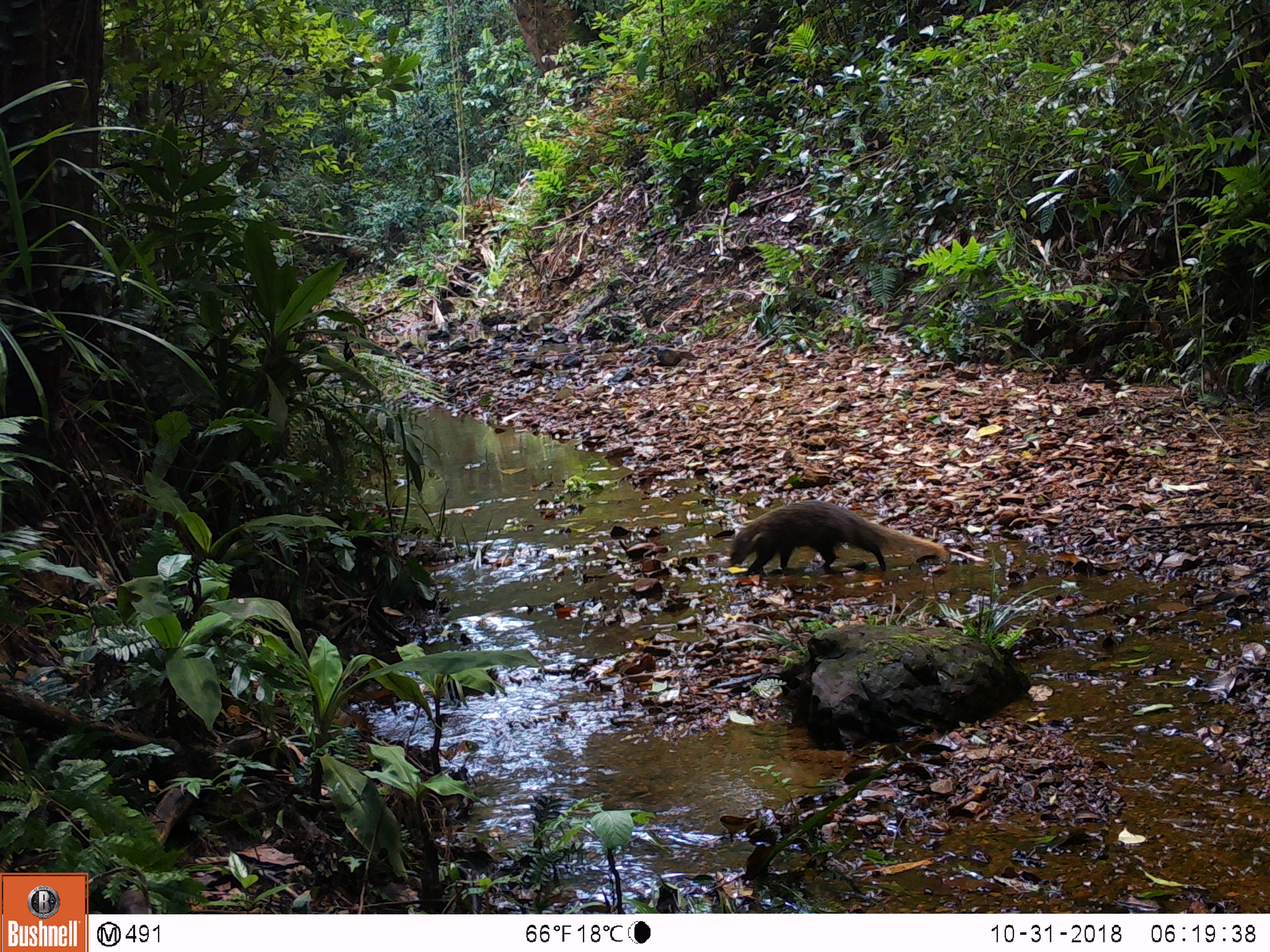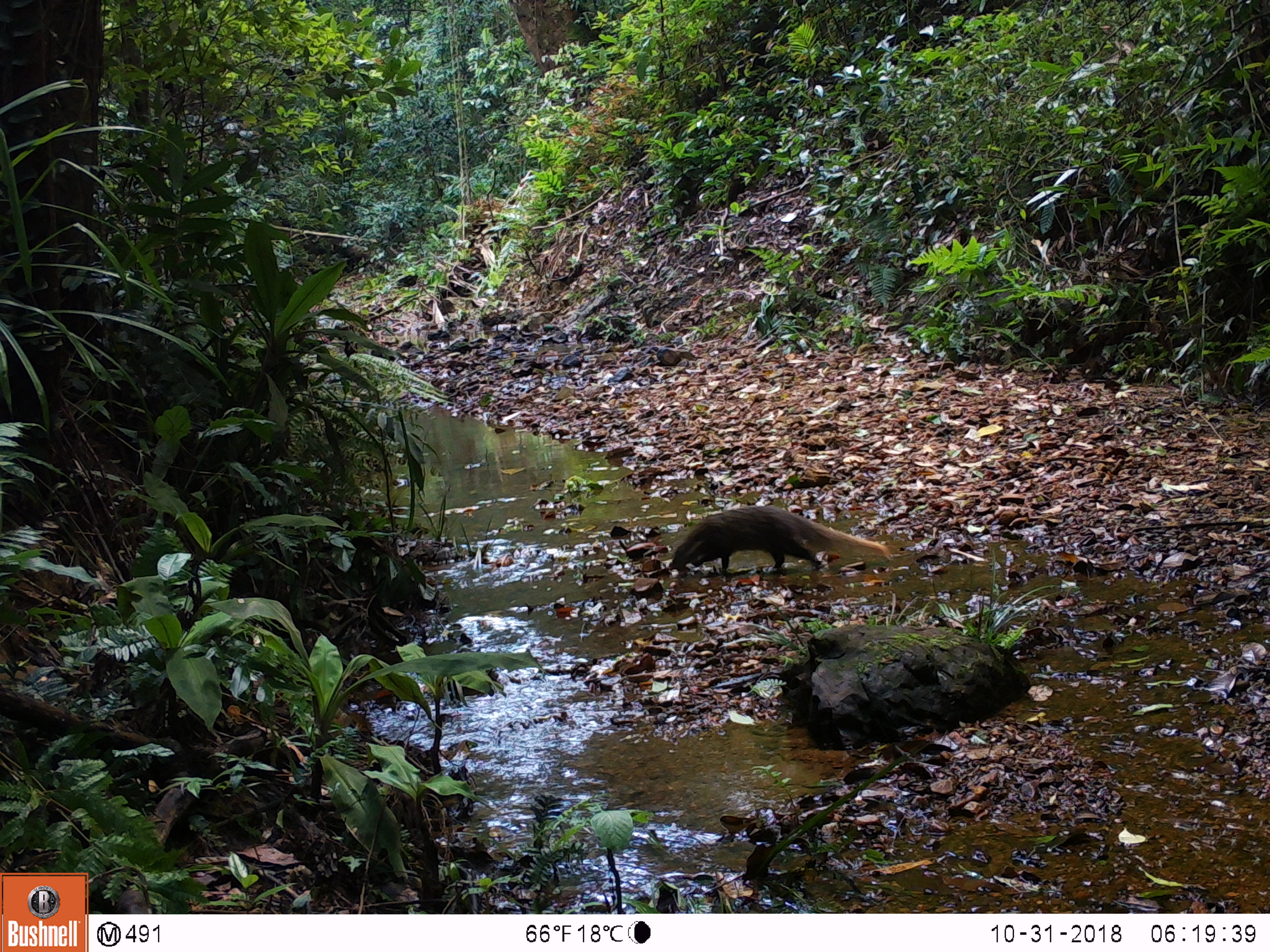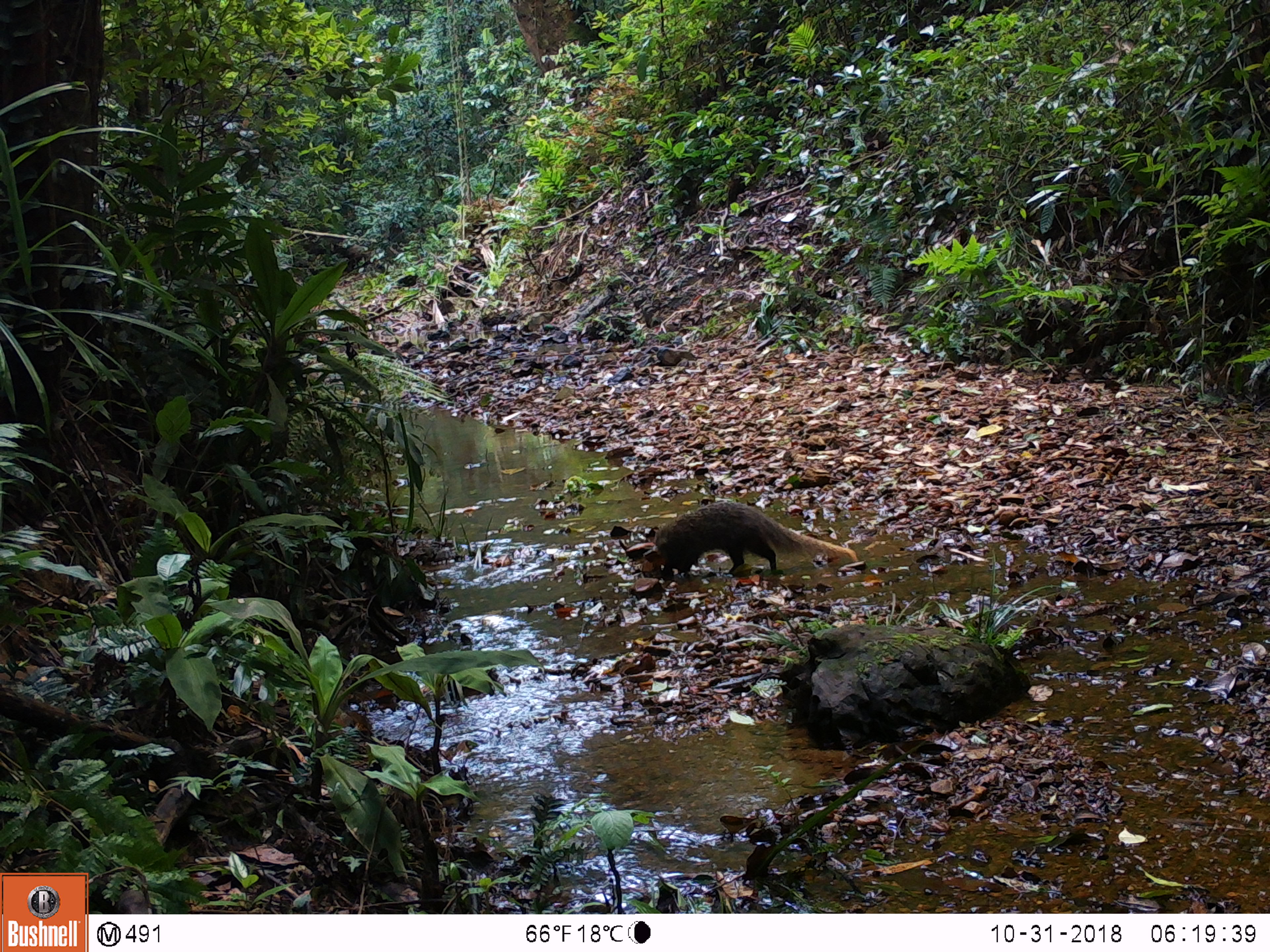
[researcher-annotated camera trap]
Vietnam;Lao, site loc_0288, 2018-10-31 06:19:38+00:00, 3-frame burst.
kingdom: Animalia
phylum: Chordata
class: Mammalia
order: Carnivora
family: Herpestidae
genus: Urva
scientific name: Urva urva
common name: crab-eating mongoose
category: crab eating mongoose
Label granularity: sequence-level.